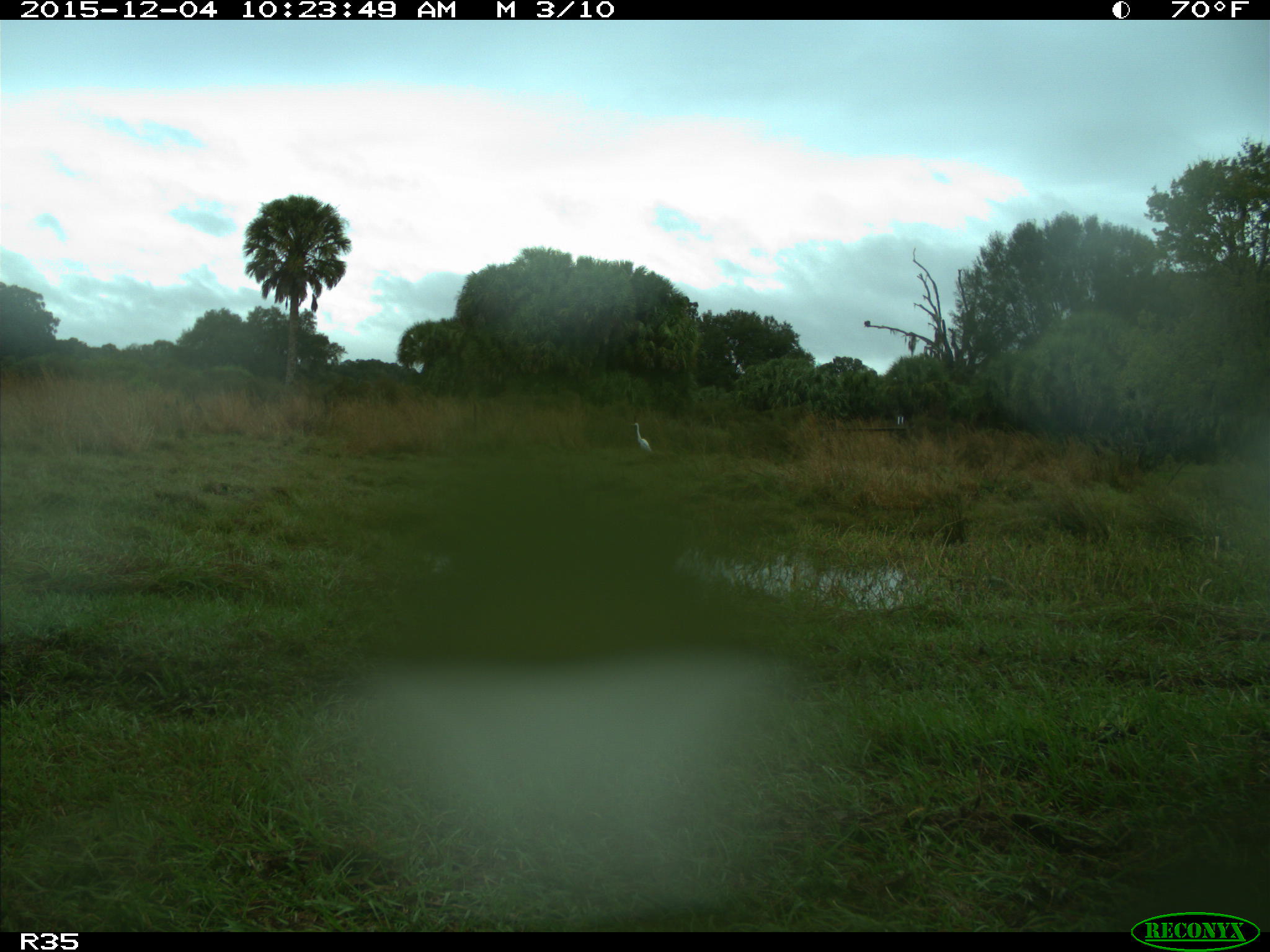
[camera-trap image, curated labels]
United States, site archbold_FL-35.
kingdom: Animalia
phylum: Chordata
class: Aves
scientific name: Aves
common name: birds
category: unidentified bird